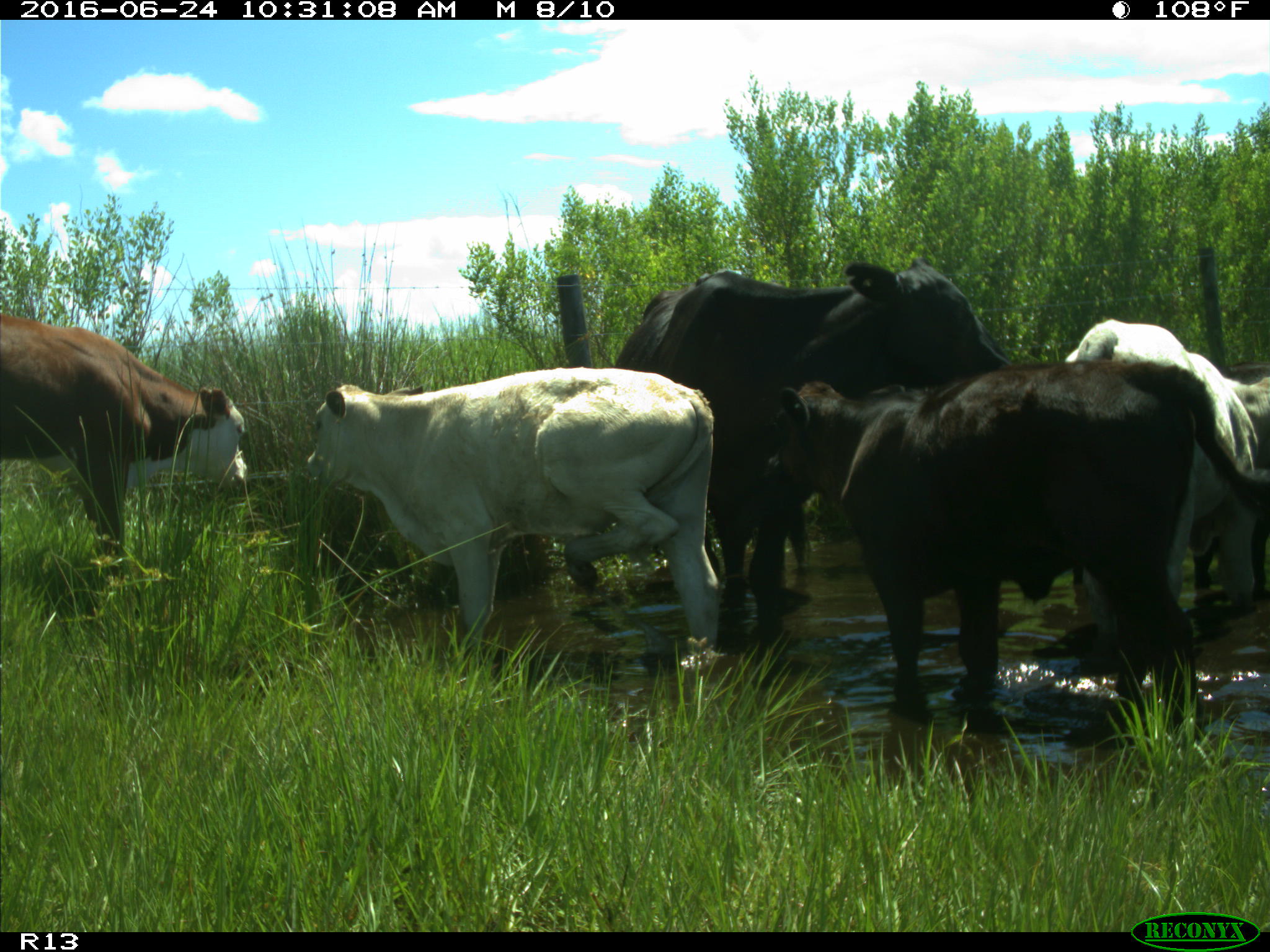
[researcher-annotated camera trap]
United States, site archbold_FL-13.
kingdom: Animalia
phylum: Chordata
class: Mammalia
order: Artiodactyla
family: Bovidae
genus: Bos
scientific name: Bos taurus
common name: domestic cow